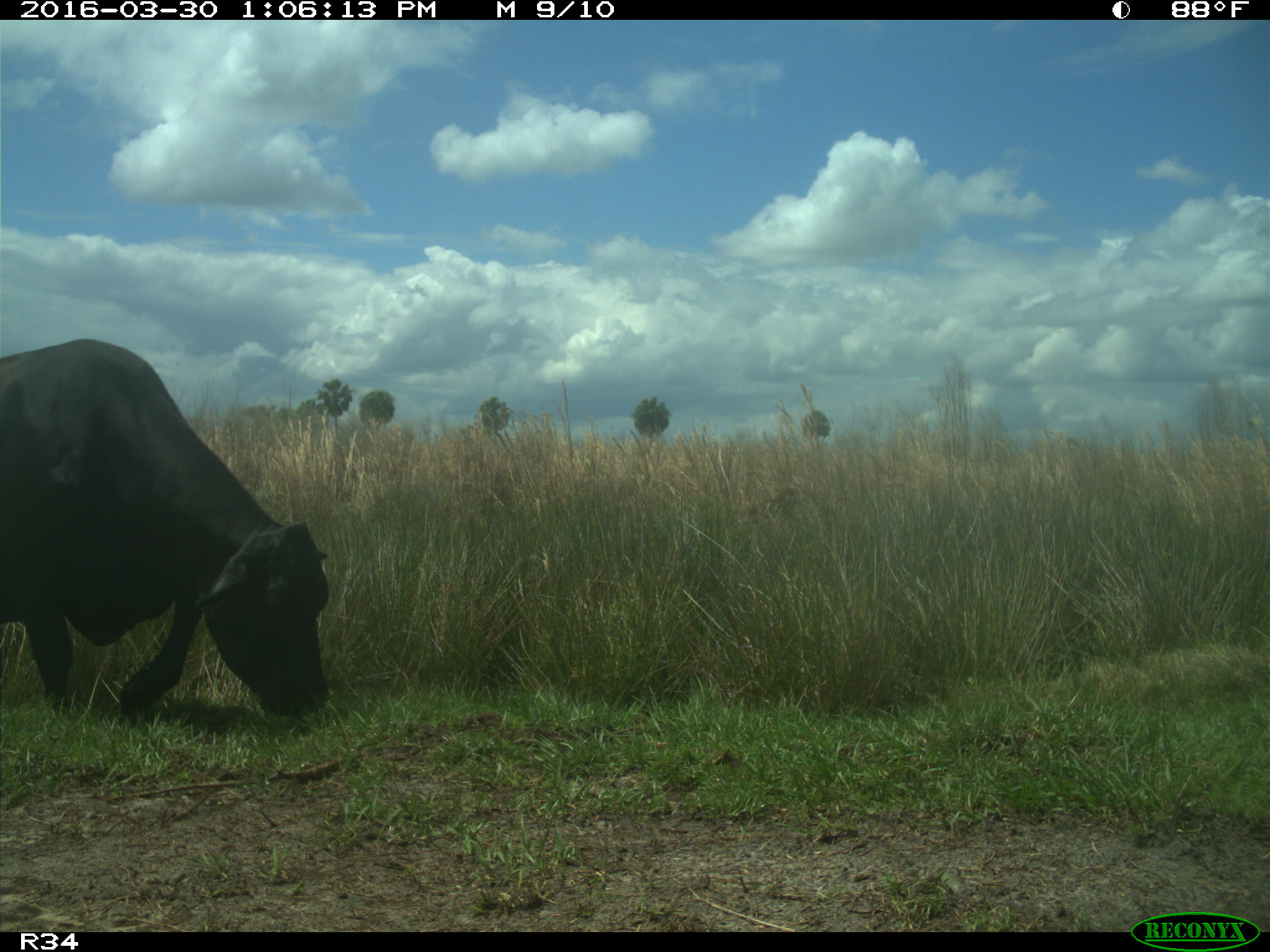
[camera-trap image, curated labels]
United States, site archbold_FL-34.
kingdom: Animalia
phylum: Chordata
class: Mammalia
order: Artiodactyla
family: Bovidae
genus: Bos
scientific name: Bos taurus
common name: domestic cow